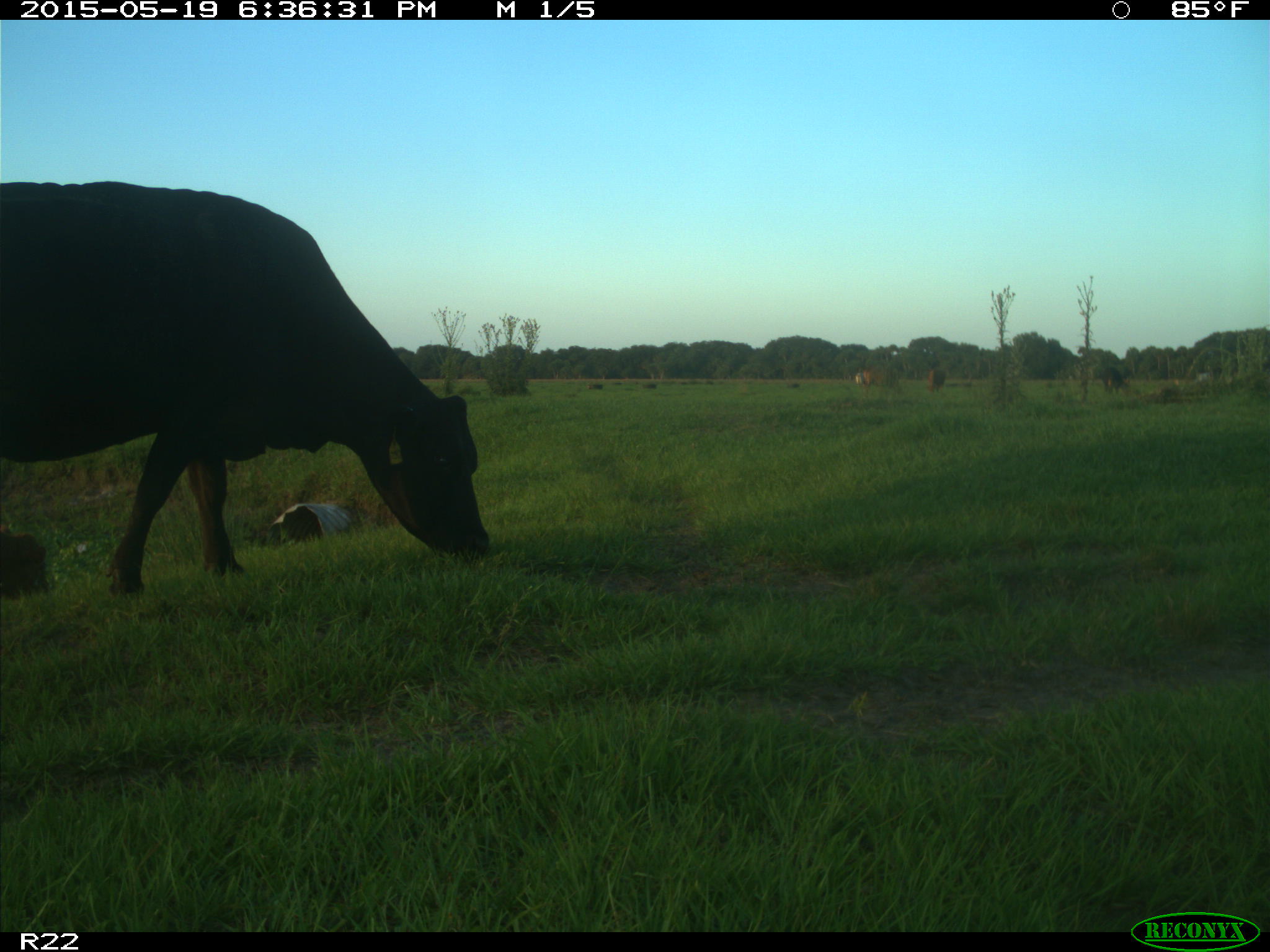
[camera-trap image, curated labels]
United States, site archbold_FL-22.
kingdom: Animalia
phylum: Chordata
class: Mammalia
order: Artiodactyla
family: Bovidae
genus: Bos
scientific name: Bos taurus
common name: domestic cow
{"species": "Bos taurus (domestic cow)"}